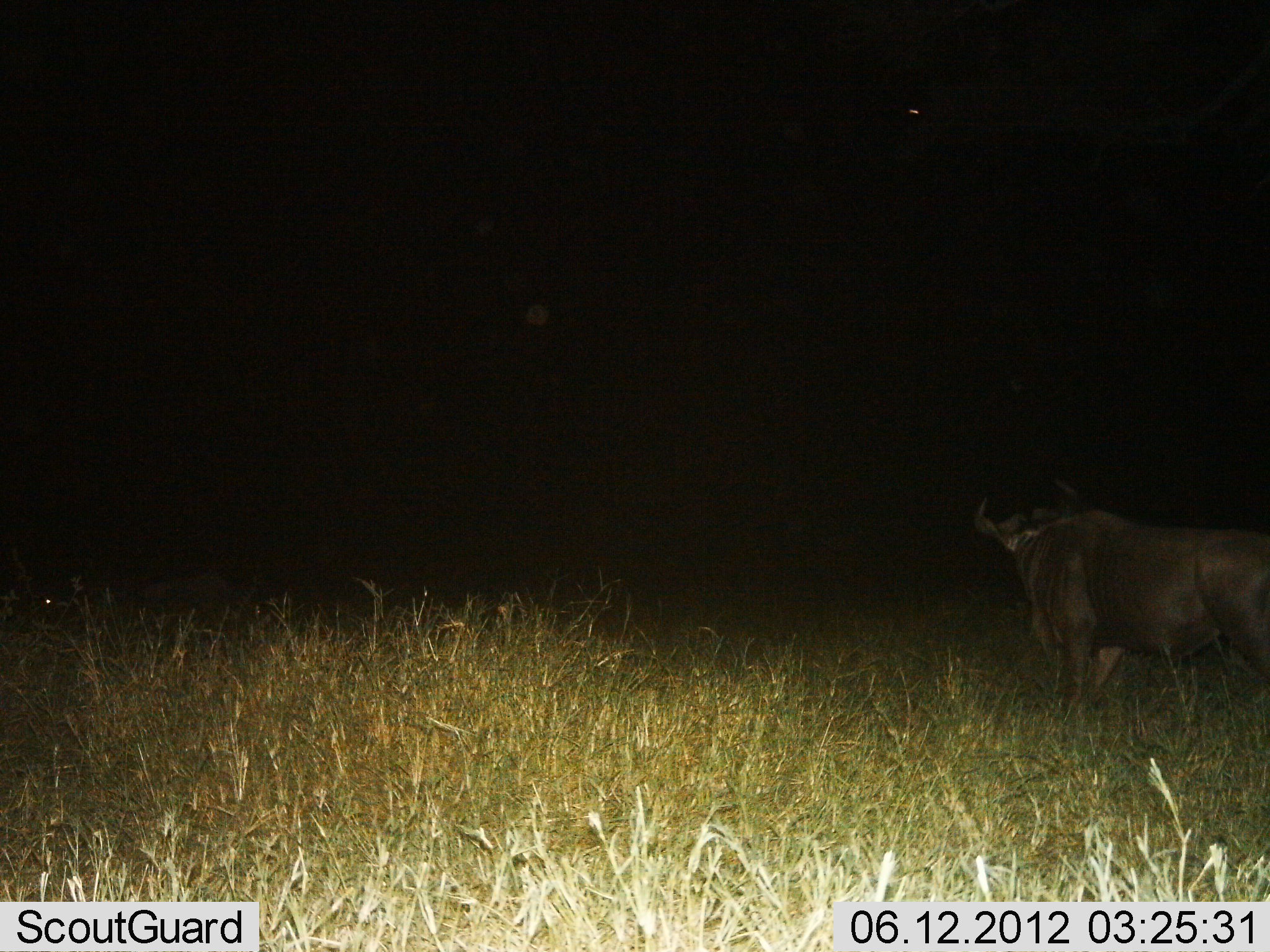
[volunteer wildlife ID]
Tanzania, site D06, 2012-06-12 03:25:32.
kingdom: Animalia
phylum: Chordata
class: Mammalia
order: Artiodactyla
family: Bovidae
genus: Connochaetes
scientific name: Connochaetes taurinus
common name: blue wildebeest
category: wildebeest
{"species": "wildebeest (blue wildebeest) (Connochaetes taurinus)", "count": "1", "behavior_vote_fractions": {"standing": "90%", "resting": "10%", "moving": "10%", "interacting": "0%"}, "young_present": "0%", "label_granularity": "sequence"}